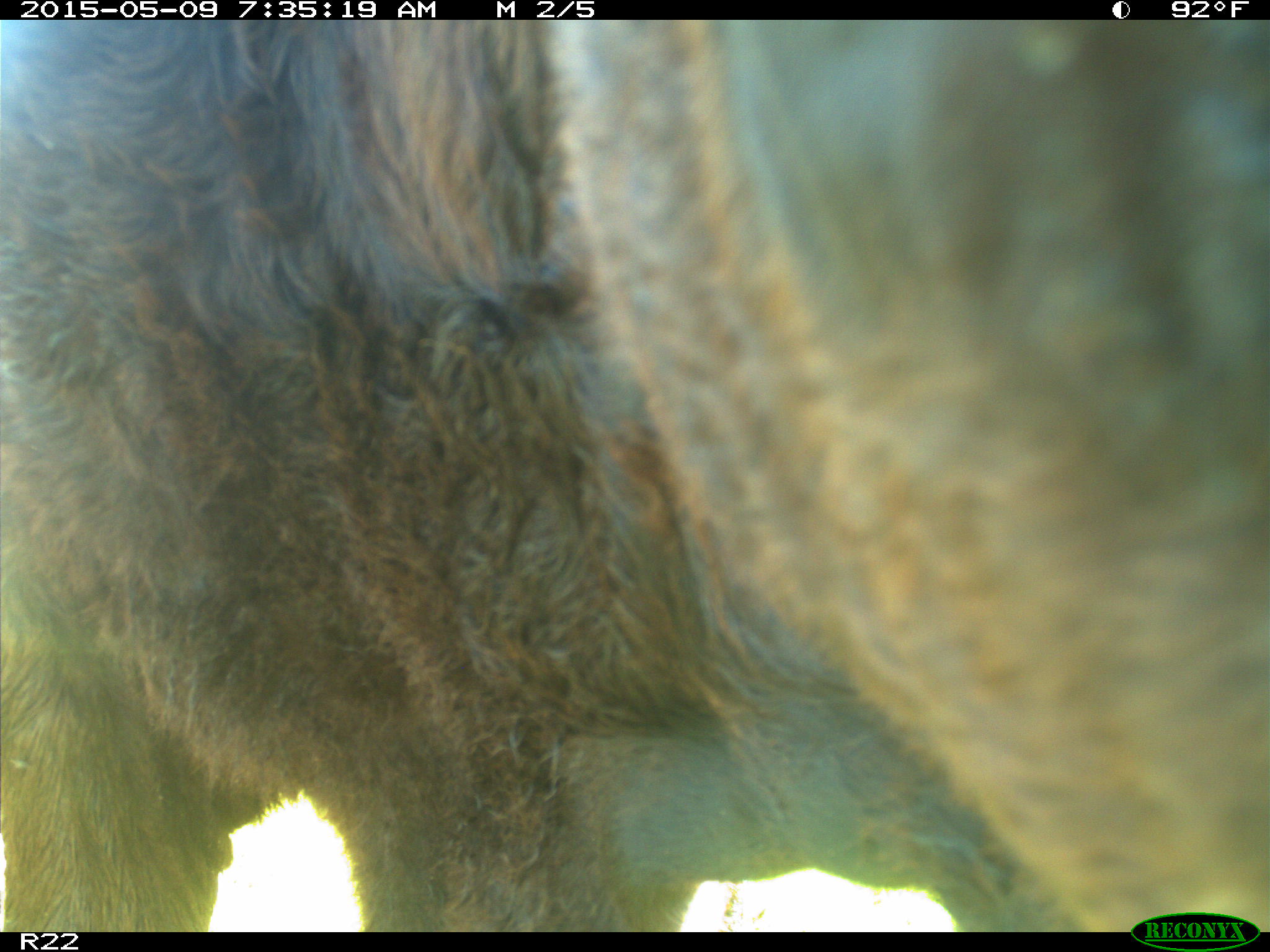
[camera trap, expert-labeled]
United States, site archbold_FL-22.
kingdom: Animalia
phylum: Chordata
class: Mammalia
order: Artiodactyla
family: Bovidae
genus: Bos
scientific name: Bos taurus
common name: domestic cow